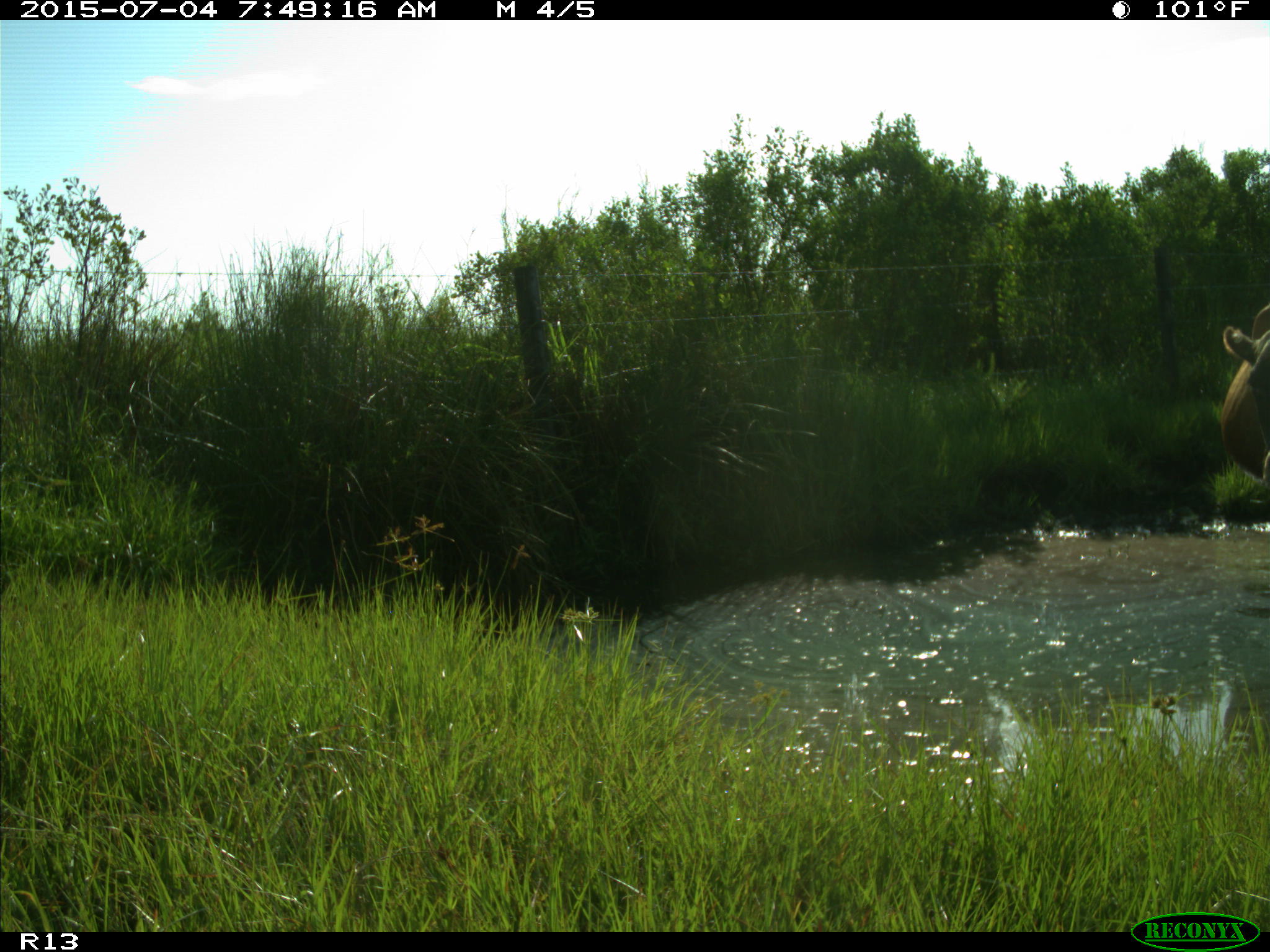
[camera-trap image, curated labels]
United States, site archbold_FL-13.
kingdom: Animalia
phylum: Chordata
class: Mammalia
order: Artiodactyla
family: Bovidae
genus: Bos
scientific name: Bos taurus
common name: domestic cow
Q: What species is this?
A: Bos taurus (domestic cow).